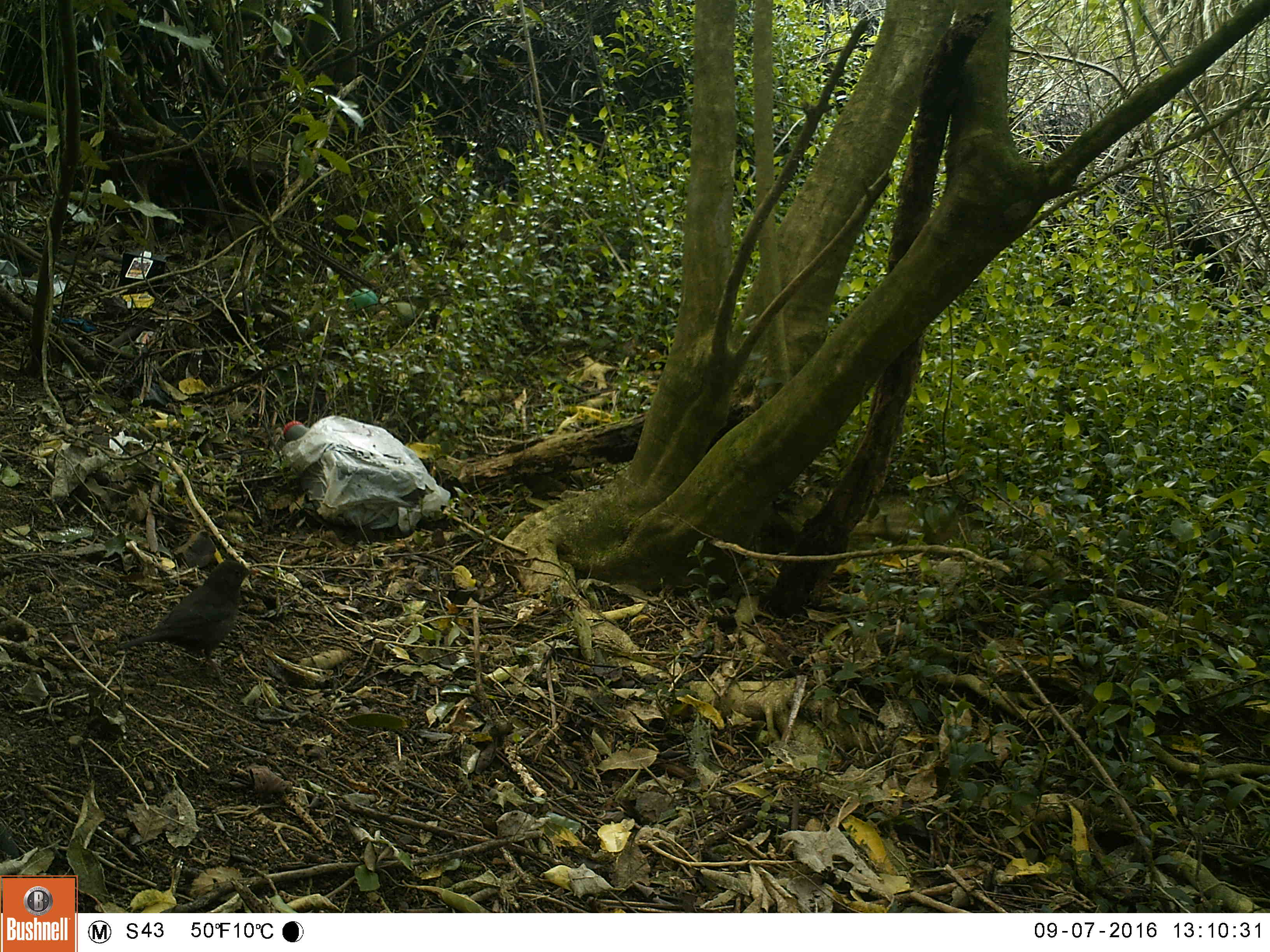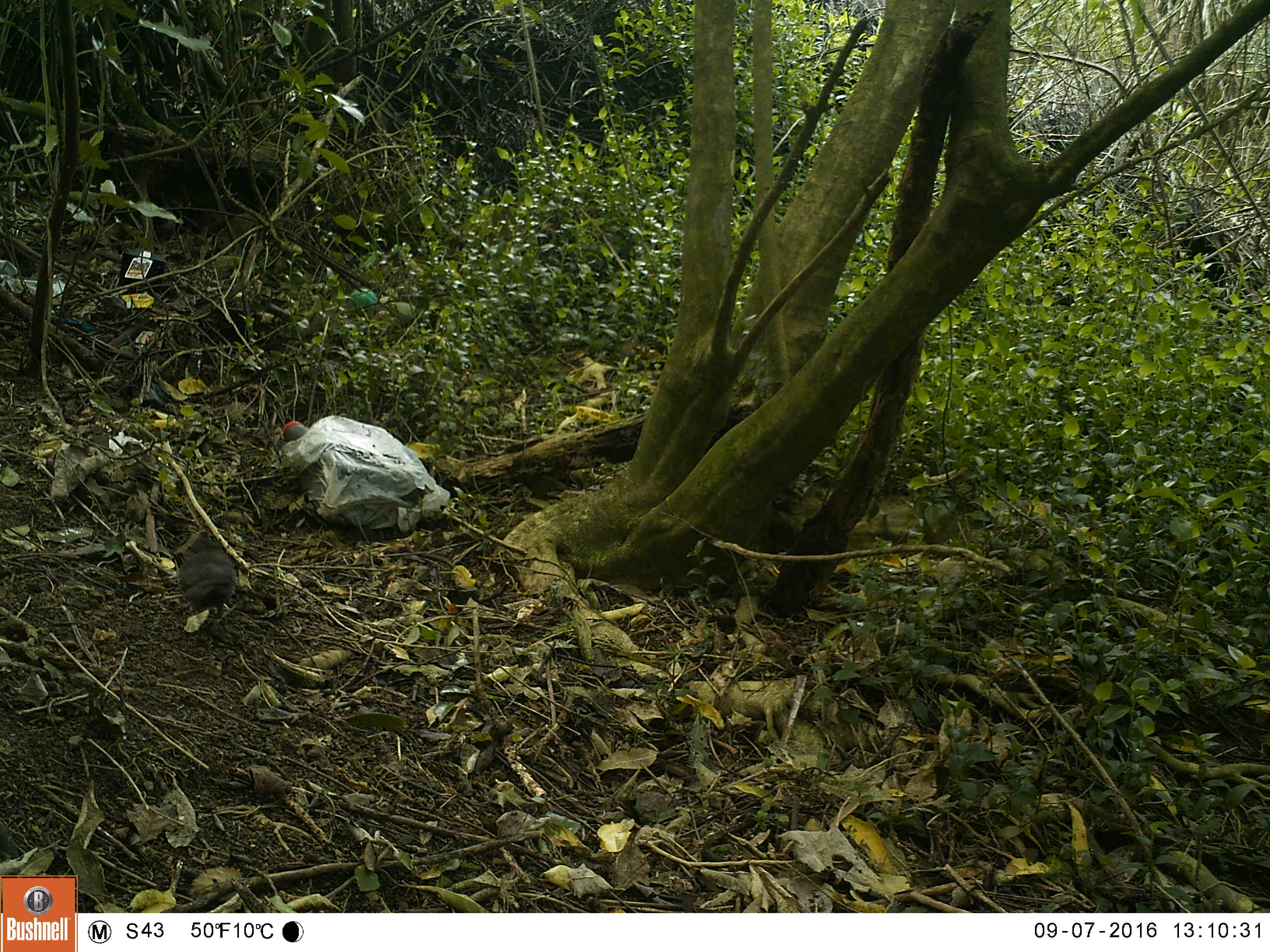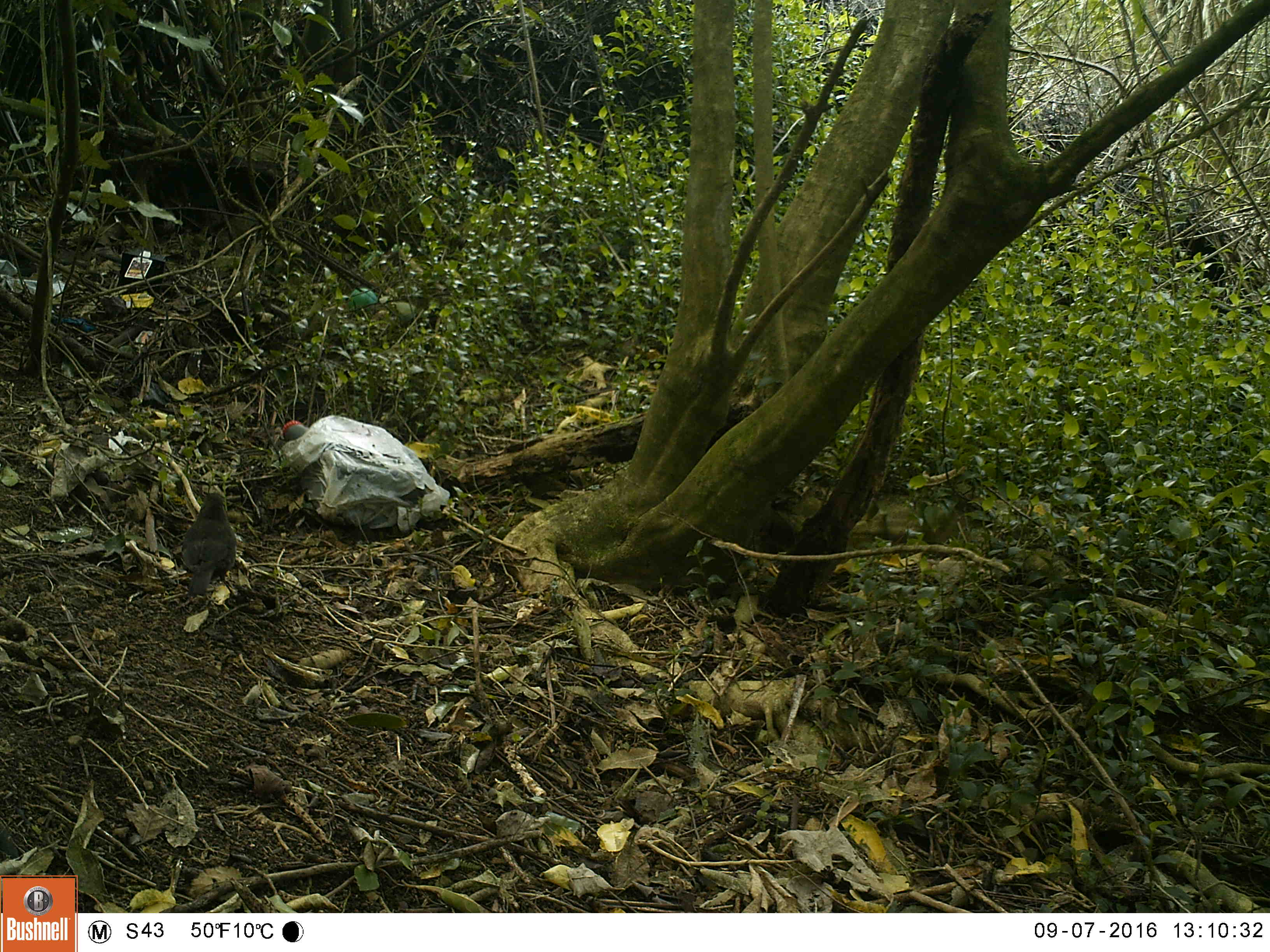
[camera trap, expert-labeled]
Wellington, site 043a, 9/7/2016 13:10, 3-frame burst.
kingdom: Animalia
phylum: Chordata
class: Aves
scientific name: Aves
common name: bird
Bird (Aves).